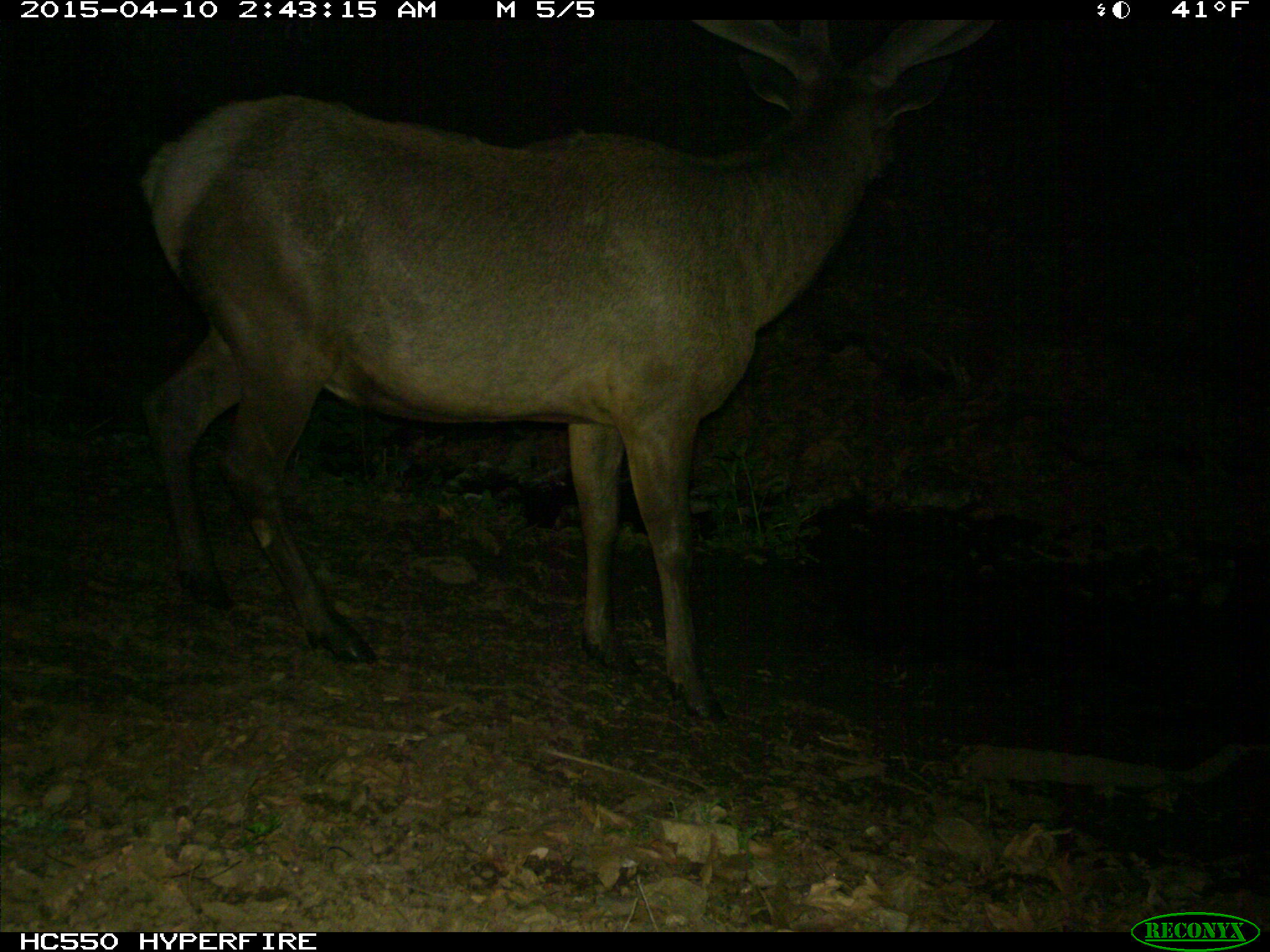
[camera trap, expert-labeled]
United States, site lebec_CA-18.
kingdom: Animalia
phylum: Chordata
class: Mammalia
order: Artiodactyla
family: Cervidae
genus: Cervus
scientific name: Cervus canadensis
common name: elk